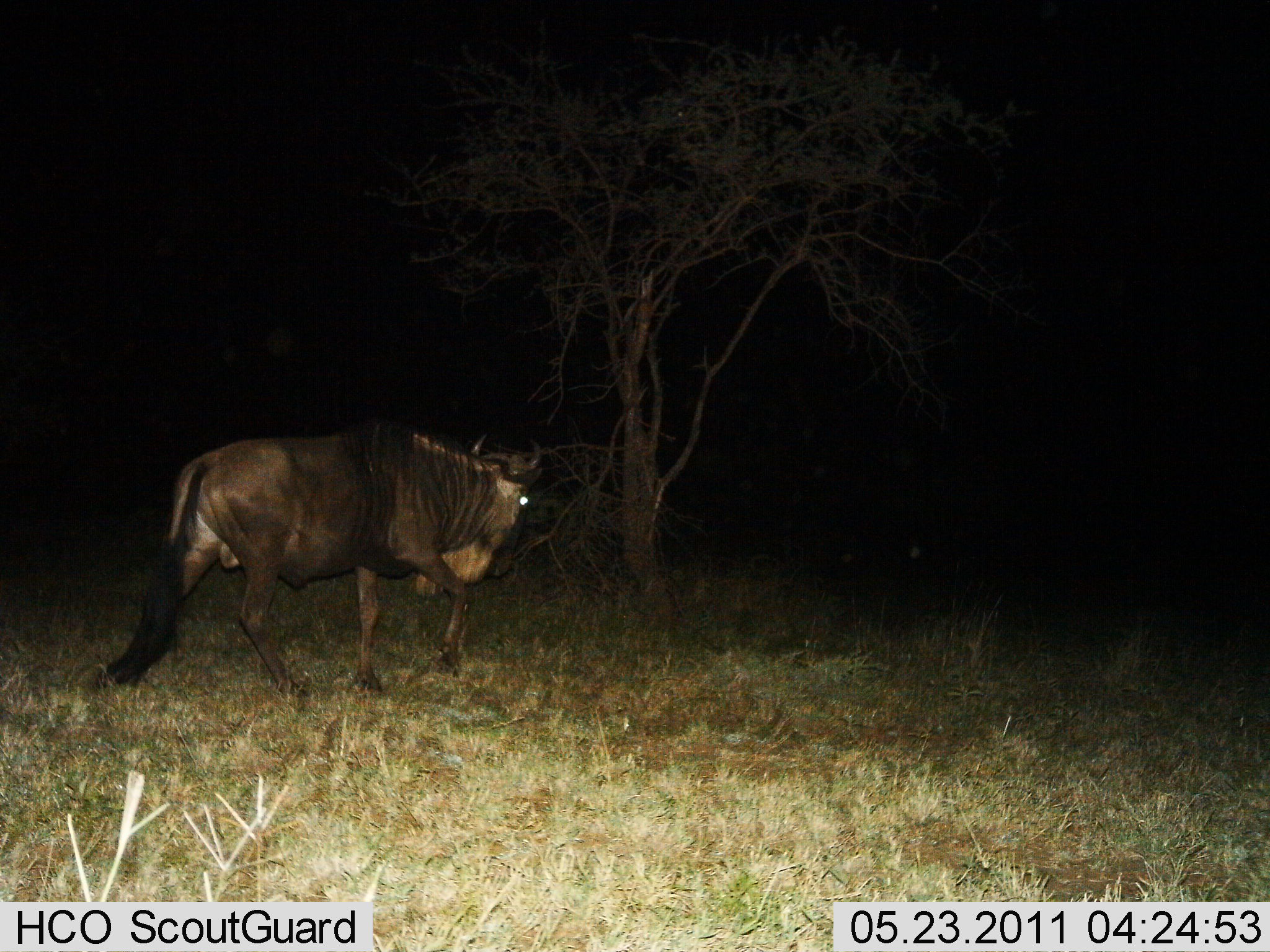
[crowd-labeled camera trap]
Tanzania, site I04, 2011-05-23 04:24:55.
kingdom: Animalia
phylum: Chordata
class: Mammalia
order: Artiodactyla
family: Bovidae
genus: Connochaetes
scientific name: Connochaetes taurinus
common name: blue wildebeest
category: wildebeest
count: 1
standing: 23%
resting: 0%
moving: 77%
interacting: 0%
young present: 0%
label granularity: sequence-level